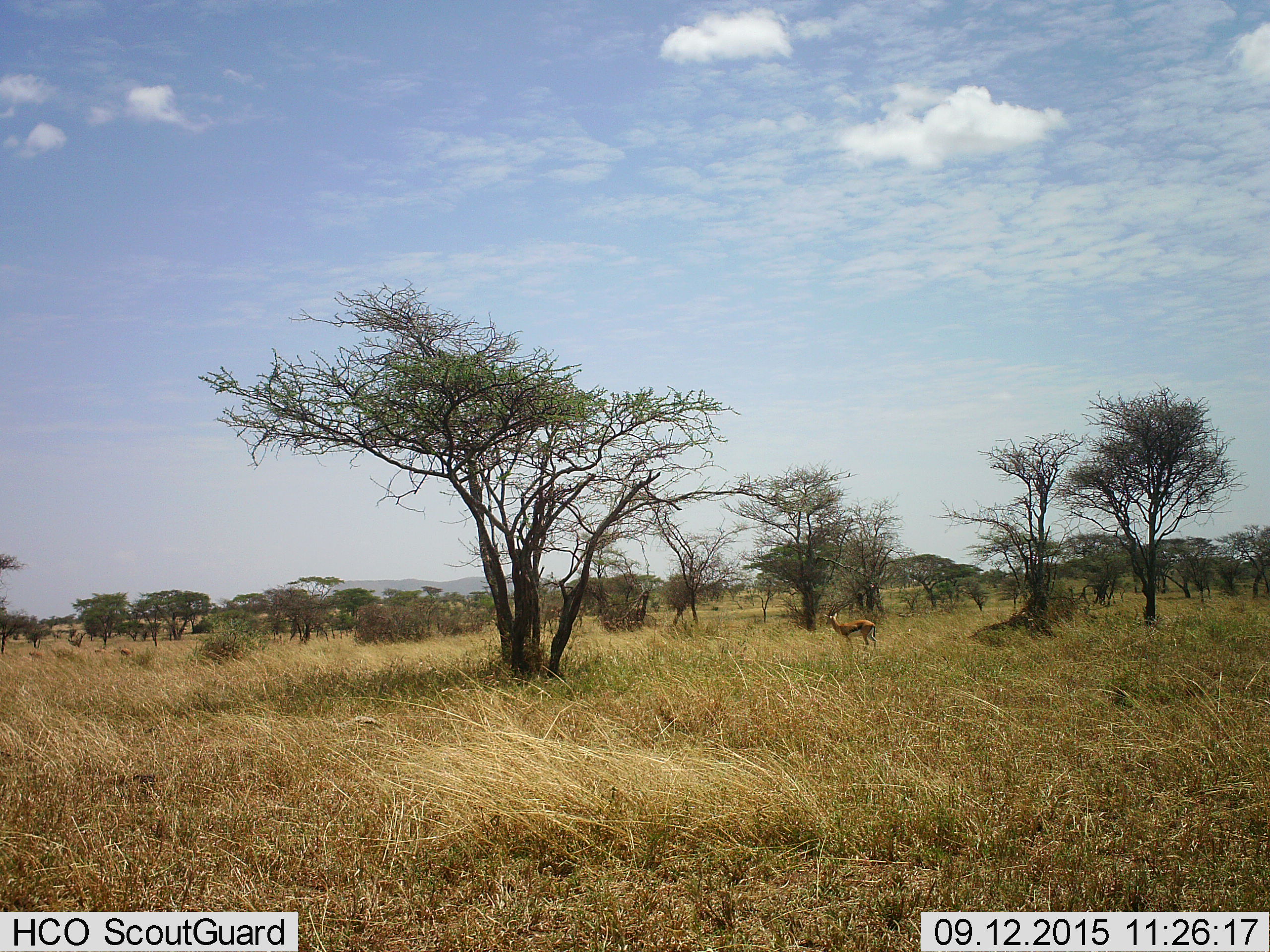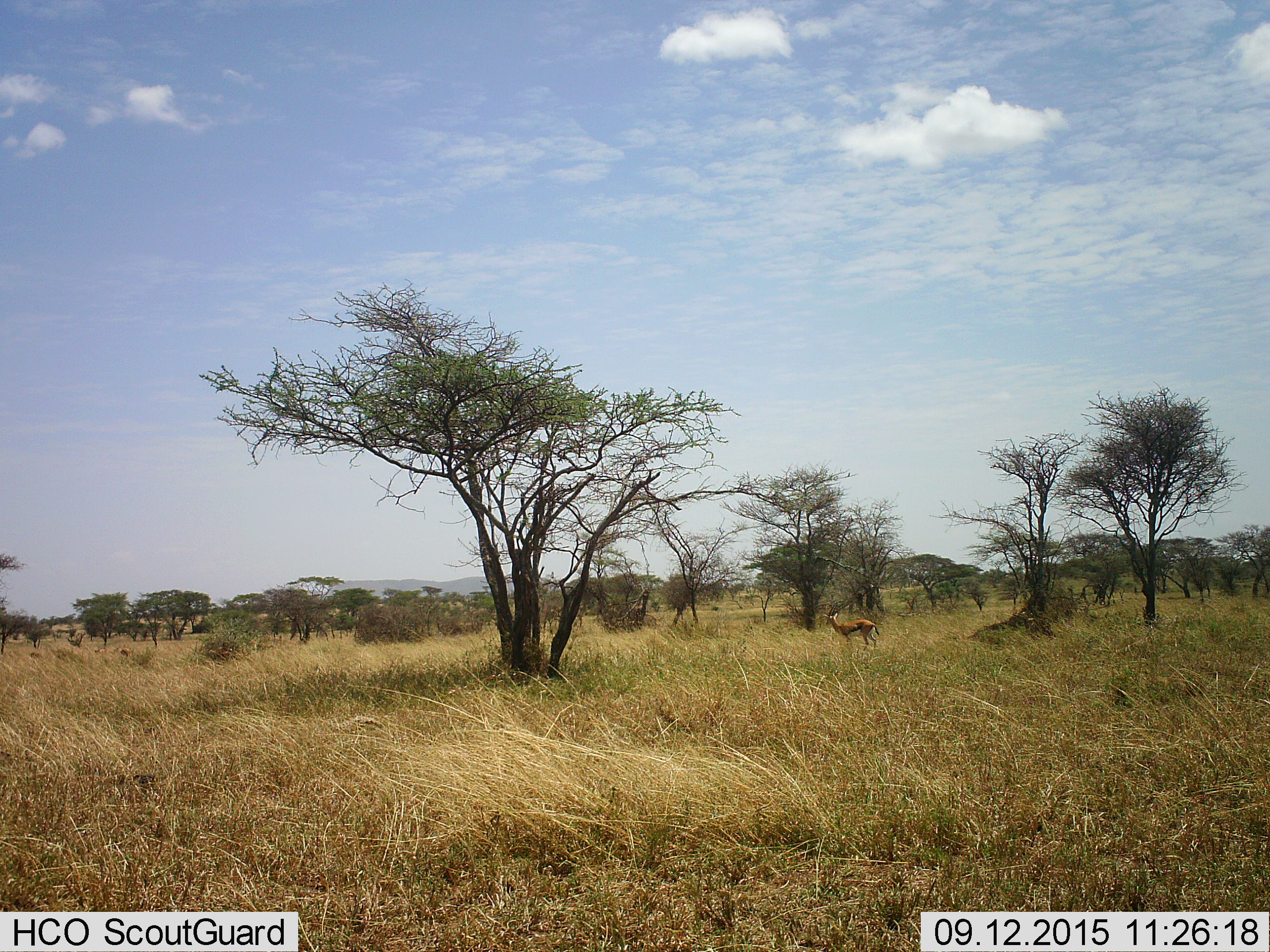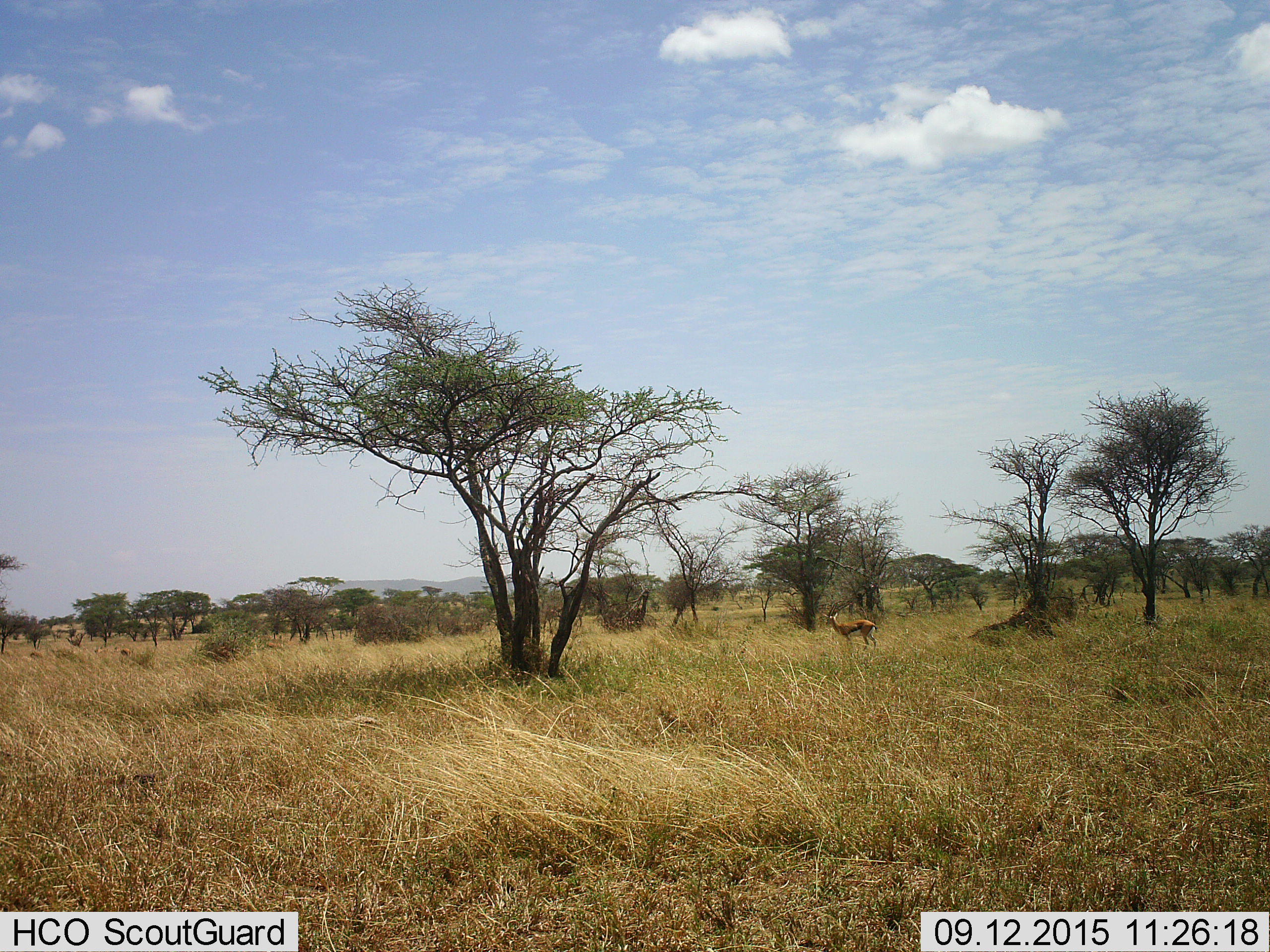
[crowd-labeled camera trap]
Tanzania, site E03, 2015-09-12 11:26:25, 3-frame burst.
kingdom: Animalia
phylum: Chordata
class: Mammalia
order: Artiodactyla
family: Bovidae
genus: Eudorcas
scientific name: Eudorcas thomsonii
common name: thomson's gazelle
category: gazellethomsons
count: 1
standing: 95%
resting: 0%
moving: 16%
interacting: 0%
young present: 0%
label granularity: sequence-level